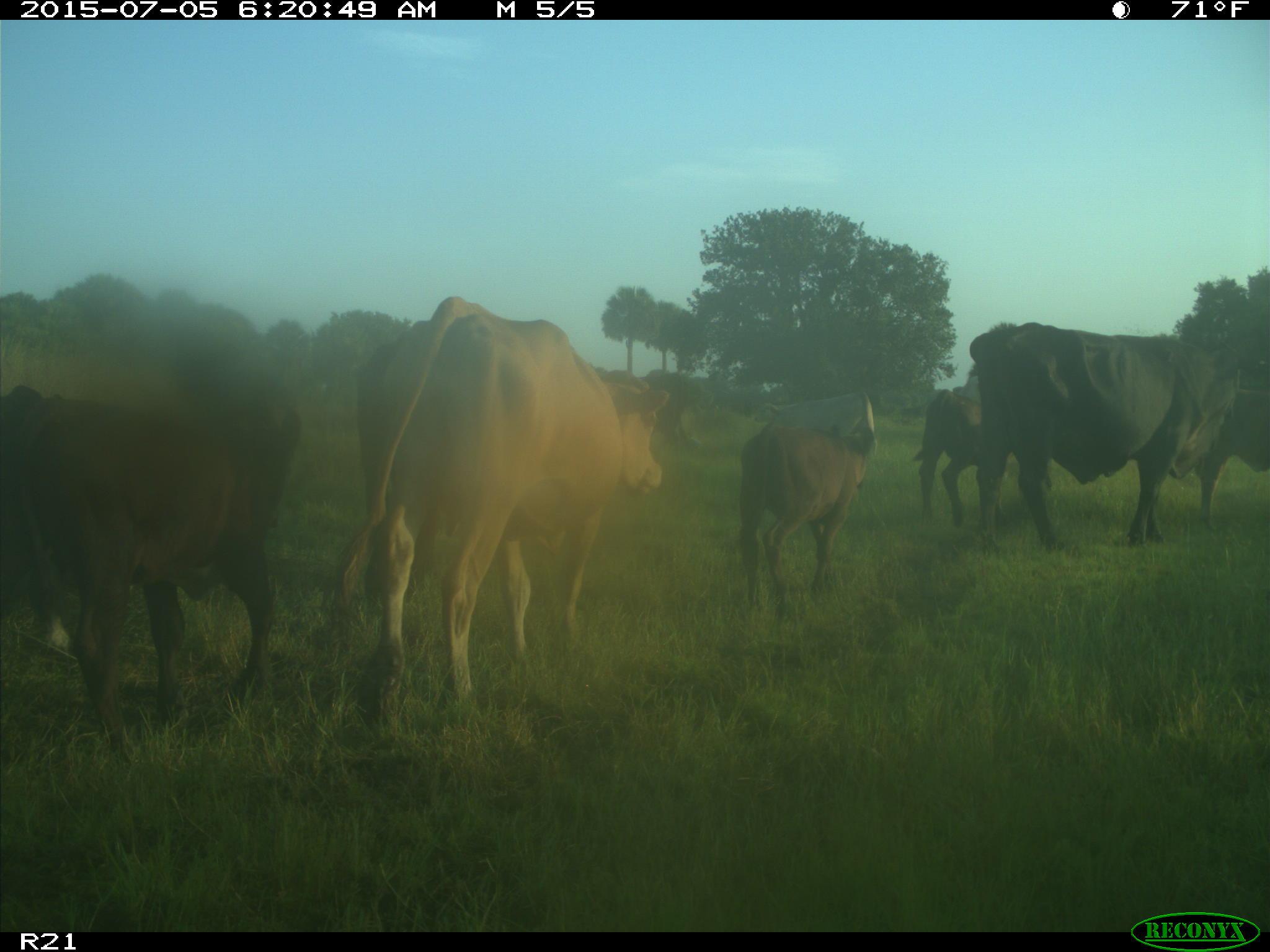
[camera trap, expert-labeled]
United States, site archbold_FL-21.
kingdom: Animalia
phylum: Chordata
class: Mammalia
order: Artiodactyla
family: Bovidae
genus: Bos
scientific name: Bos taurus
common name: domestic cow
Bos taurus (domestic cow).